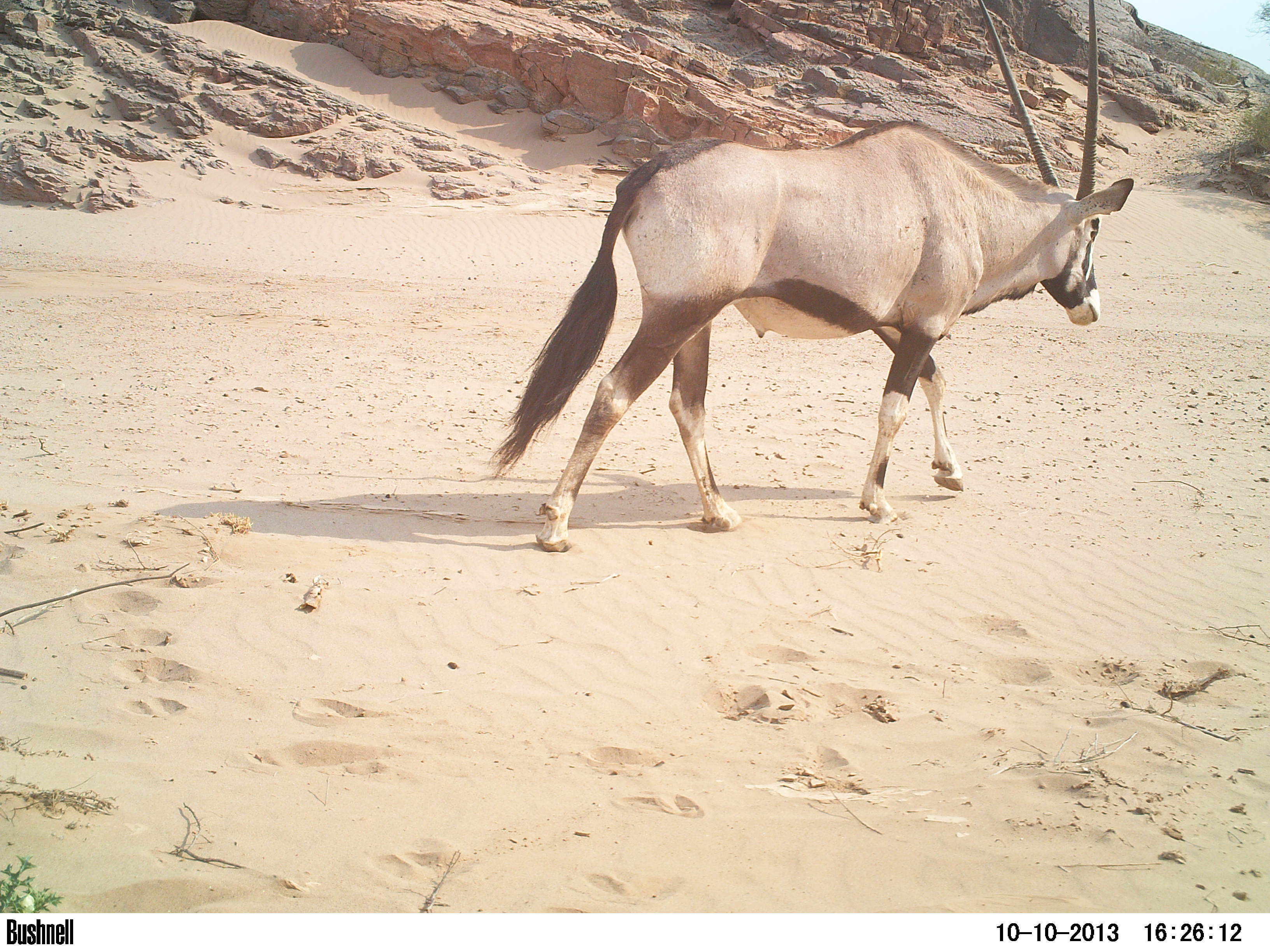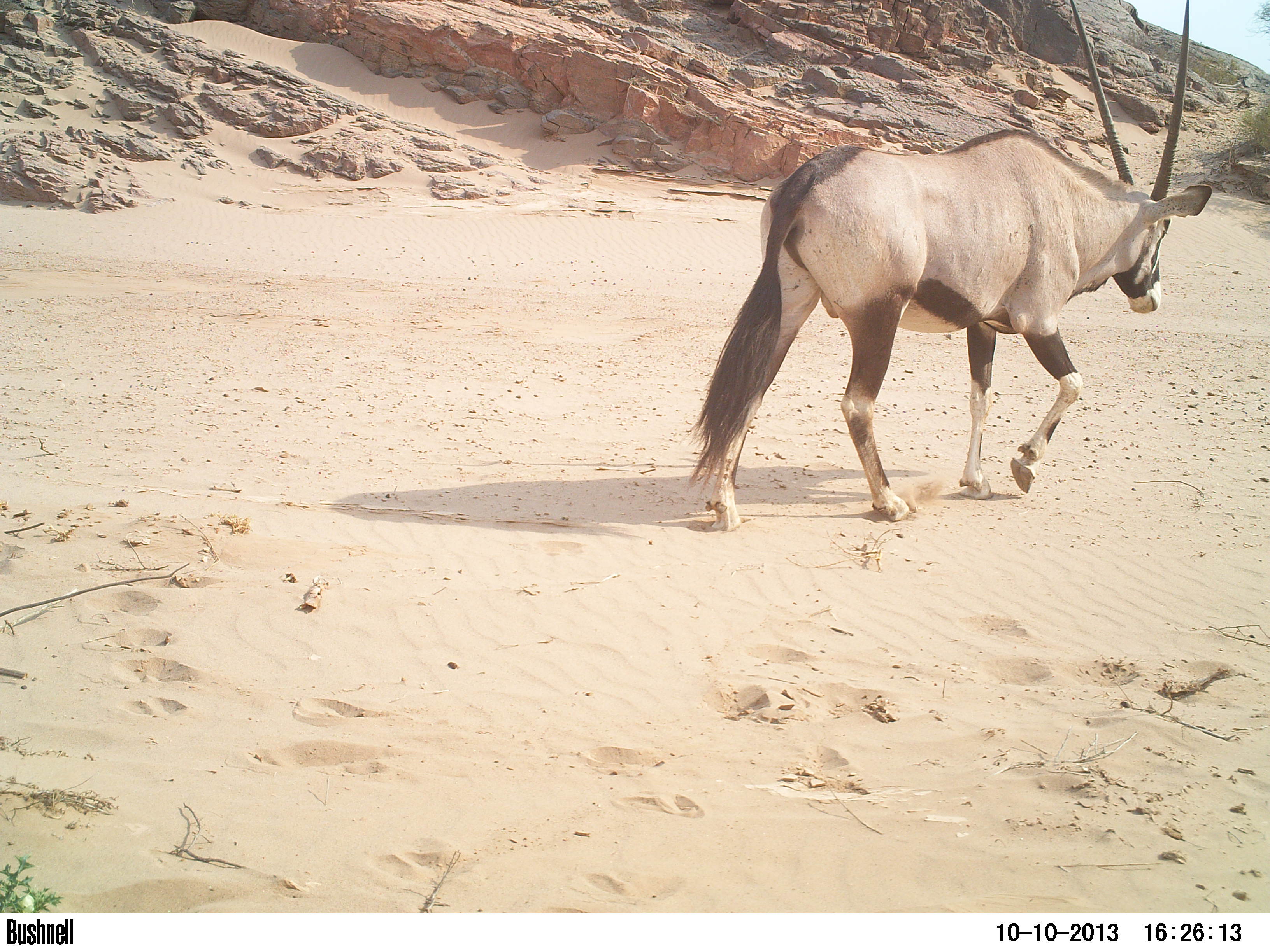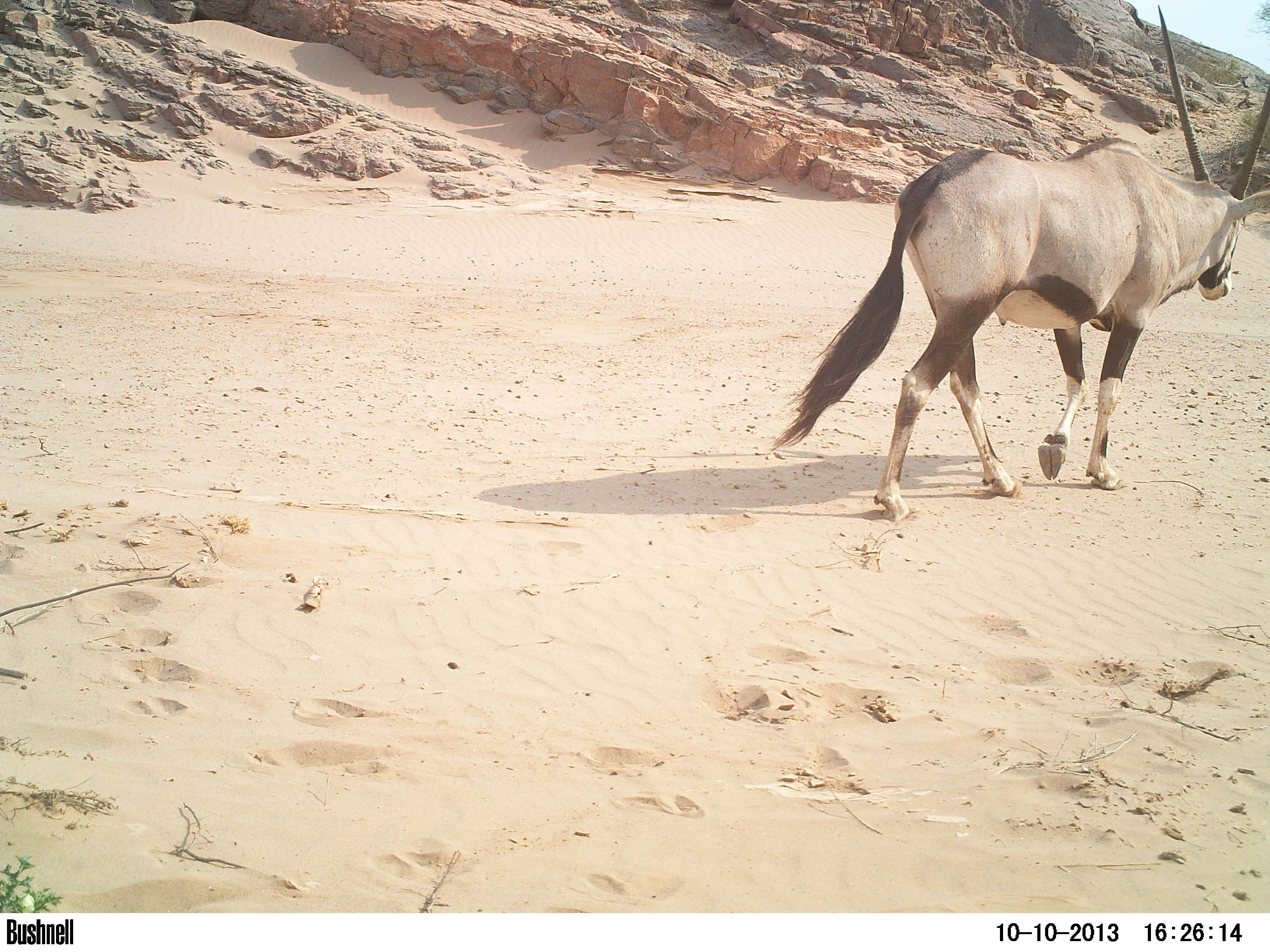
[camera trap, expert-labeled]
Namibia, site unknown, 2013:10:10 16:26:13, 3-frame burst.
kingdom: Animalia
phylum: Chordata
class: Mammalia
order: Artiodactyla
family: Bovidae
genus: Oryx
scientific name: Oryx gazella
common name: gemsbok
Oryx gazella (gemsbok).